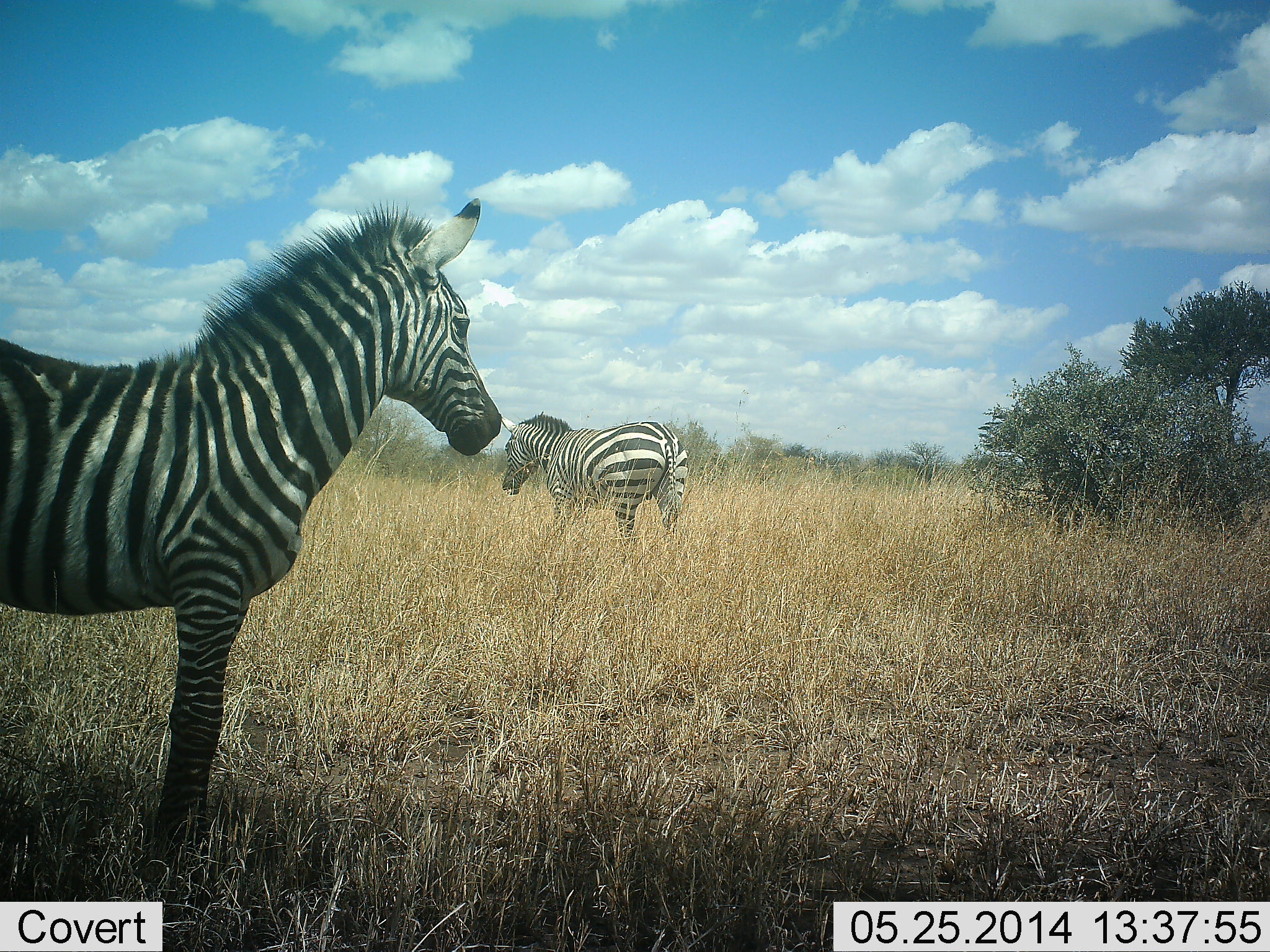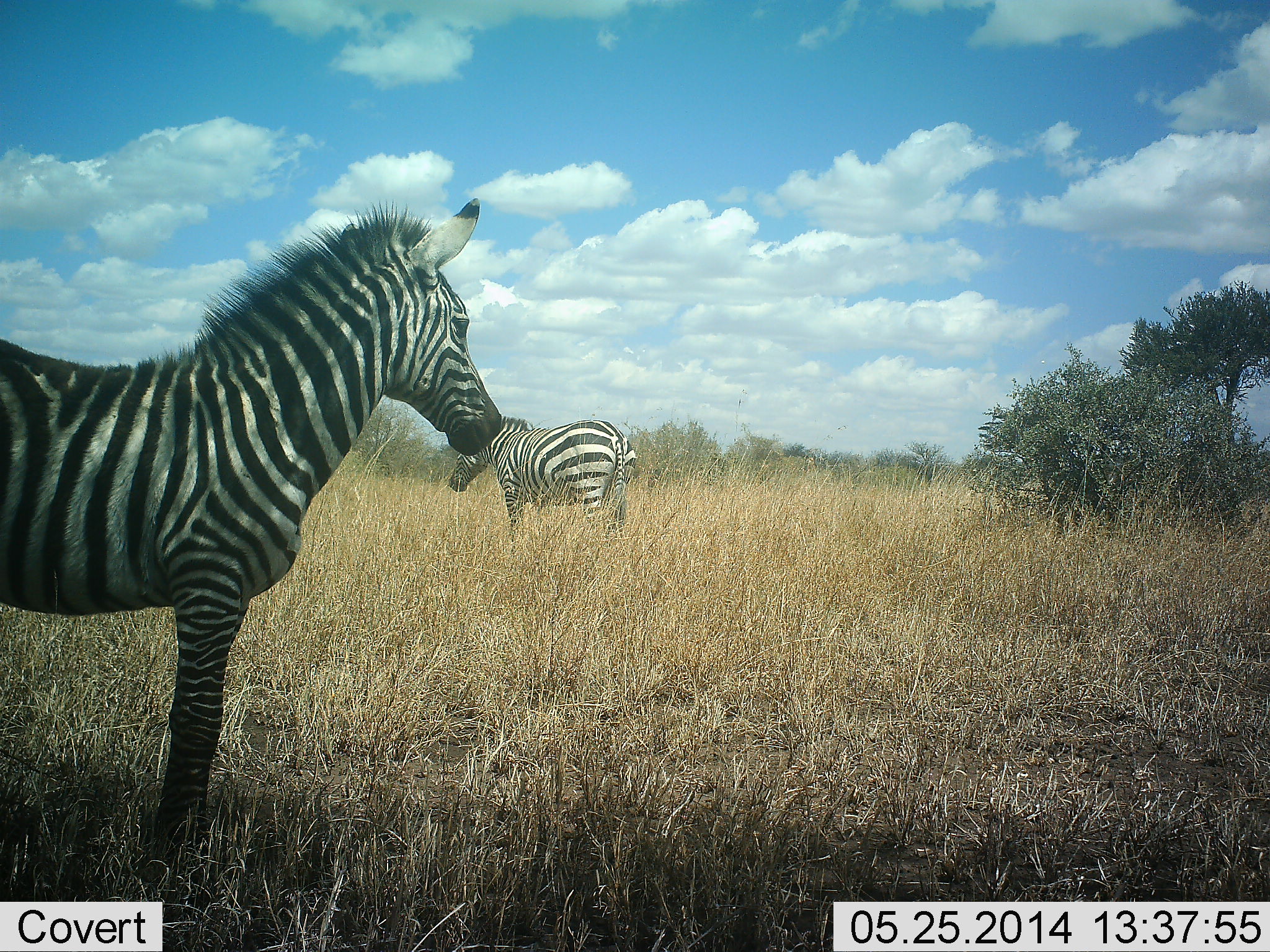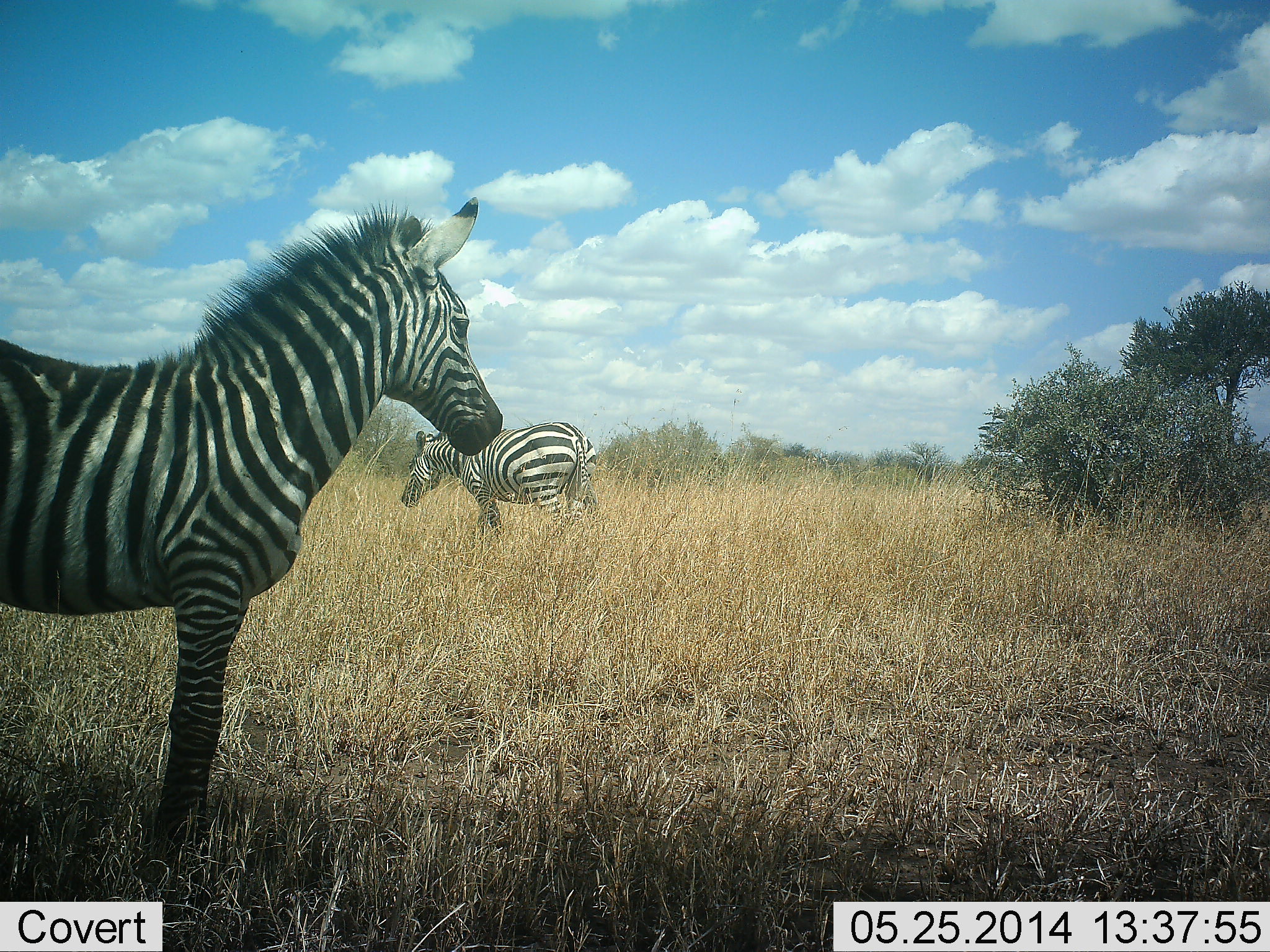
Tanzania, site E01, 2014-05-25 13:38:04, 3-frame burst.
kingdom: Animalia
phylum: Chordata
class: Mammalia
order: Perissodactyla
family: Equidae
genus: Equus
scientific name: Equus quagga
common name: plains zebra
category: zebra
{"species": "zebra (plains zebra) (Equus quagga)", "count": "2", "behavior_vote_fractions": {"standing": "100%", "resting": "0%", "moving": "64%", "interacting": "0%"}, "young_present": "18%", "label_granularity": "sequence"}